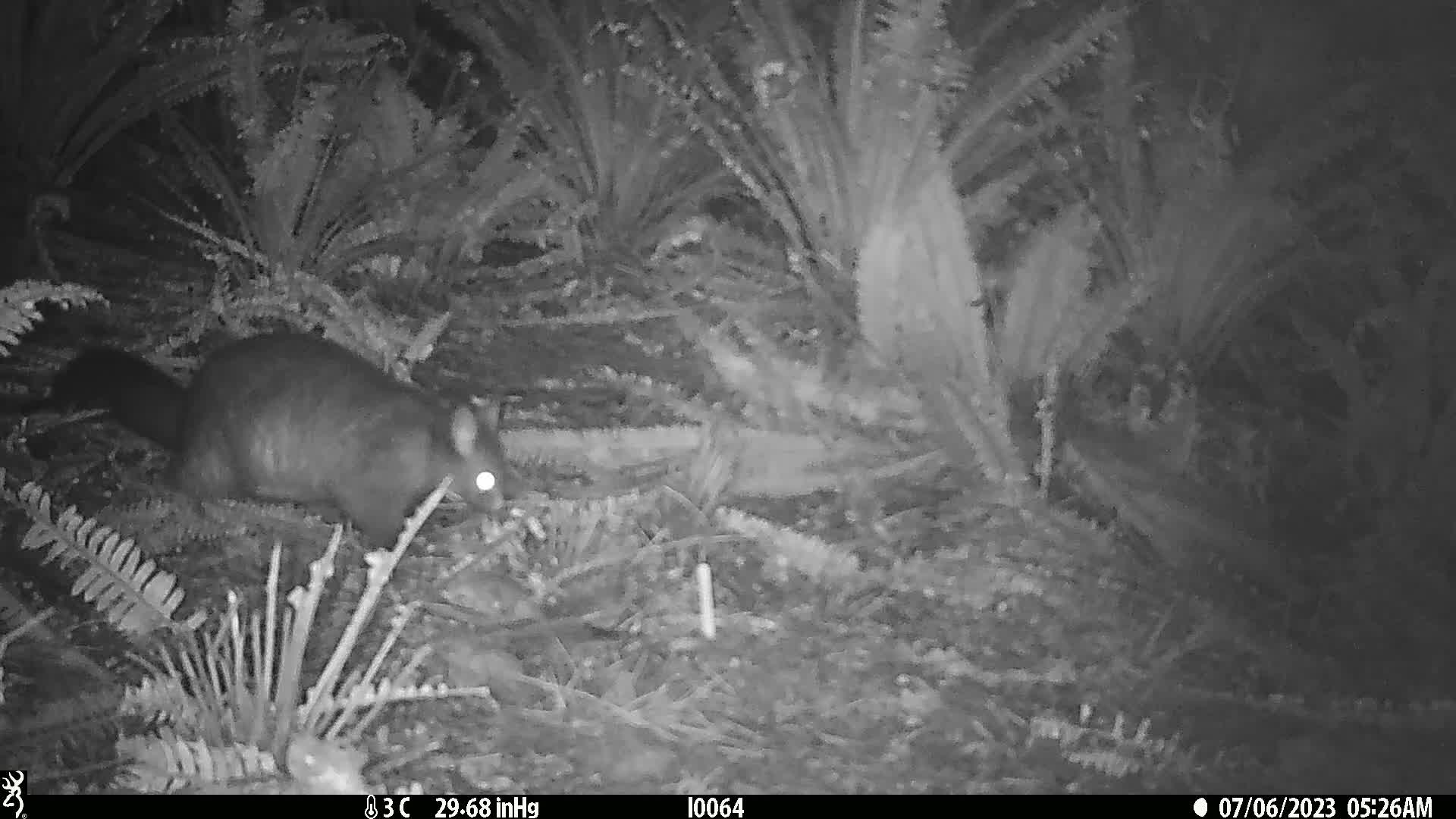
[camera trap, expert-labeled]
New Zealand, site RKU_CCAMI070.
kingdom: Animalia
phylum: Chordata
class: Mammalia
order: Diprotodontia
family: Phalangeridae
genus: Trichosurus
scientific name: Trichosurus vulpecula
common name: common brushtail possum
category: possum